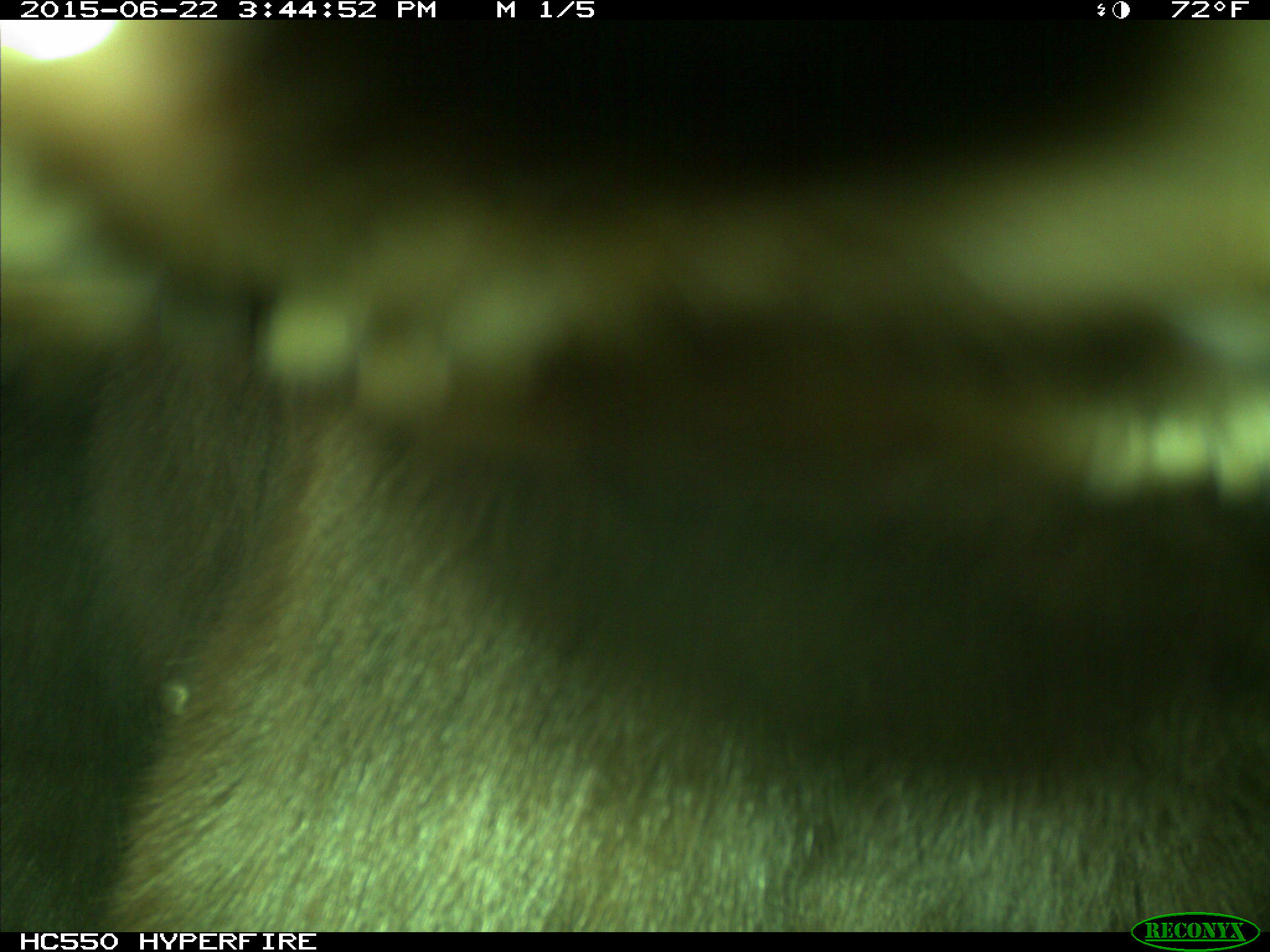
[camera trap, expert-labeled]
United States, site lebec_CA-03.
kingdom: Animalia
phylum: Chordata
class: Mammalia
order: Carnivora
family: Ursidae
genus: Ursus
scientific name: Ursus americanus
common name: american black bear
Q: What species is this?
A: Ursus americanus (american black bear).